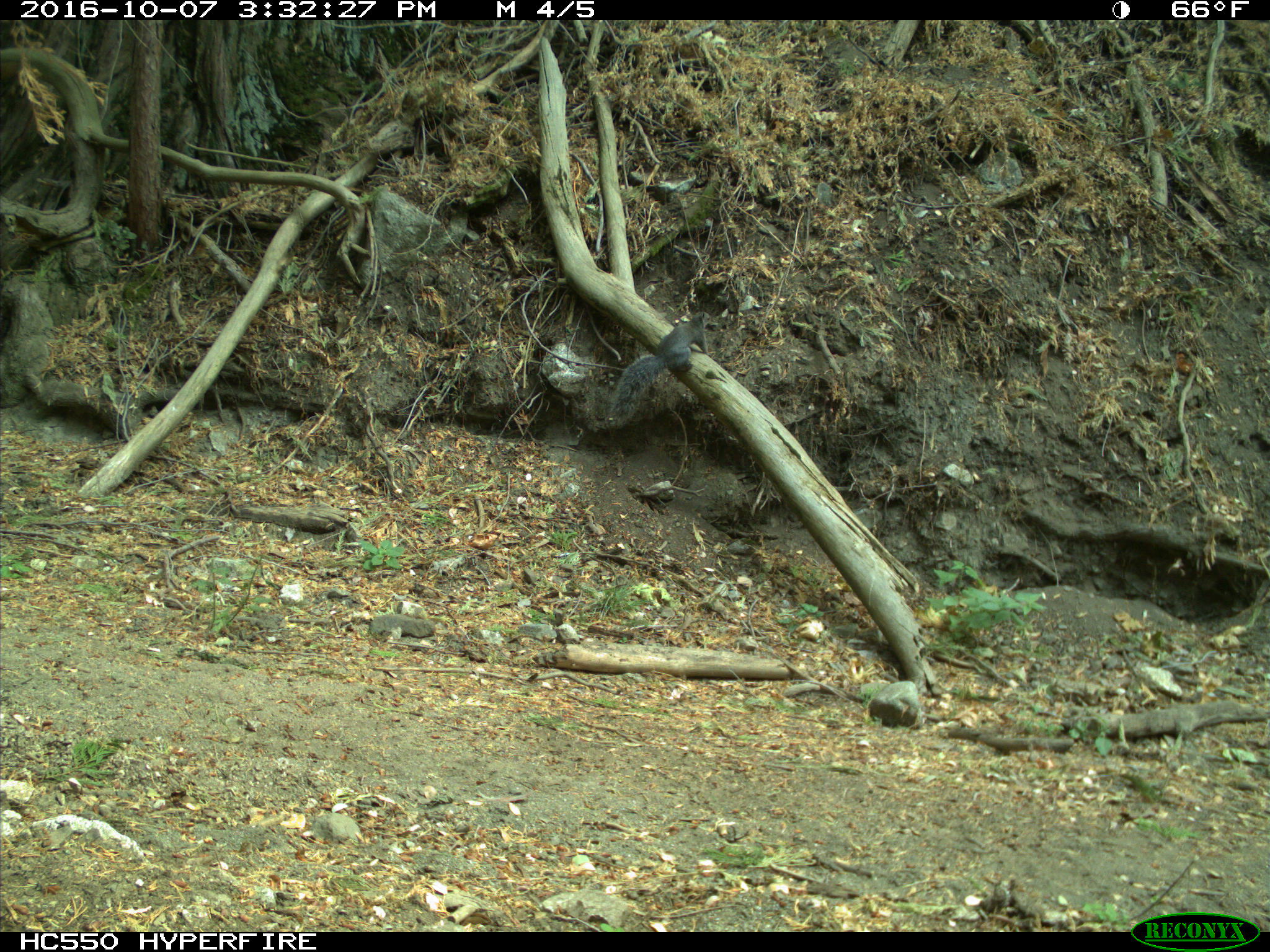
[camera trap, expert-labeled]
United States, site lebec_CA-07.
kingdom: Animalia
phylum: Chordata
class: Mammalia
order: Rodentia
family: Sciuridae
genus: Sciurus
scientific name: Sciurus carolinensis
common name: eastern gray squirrel